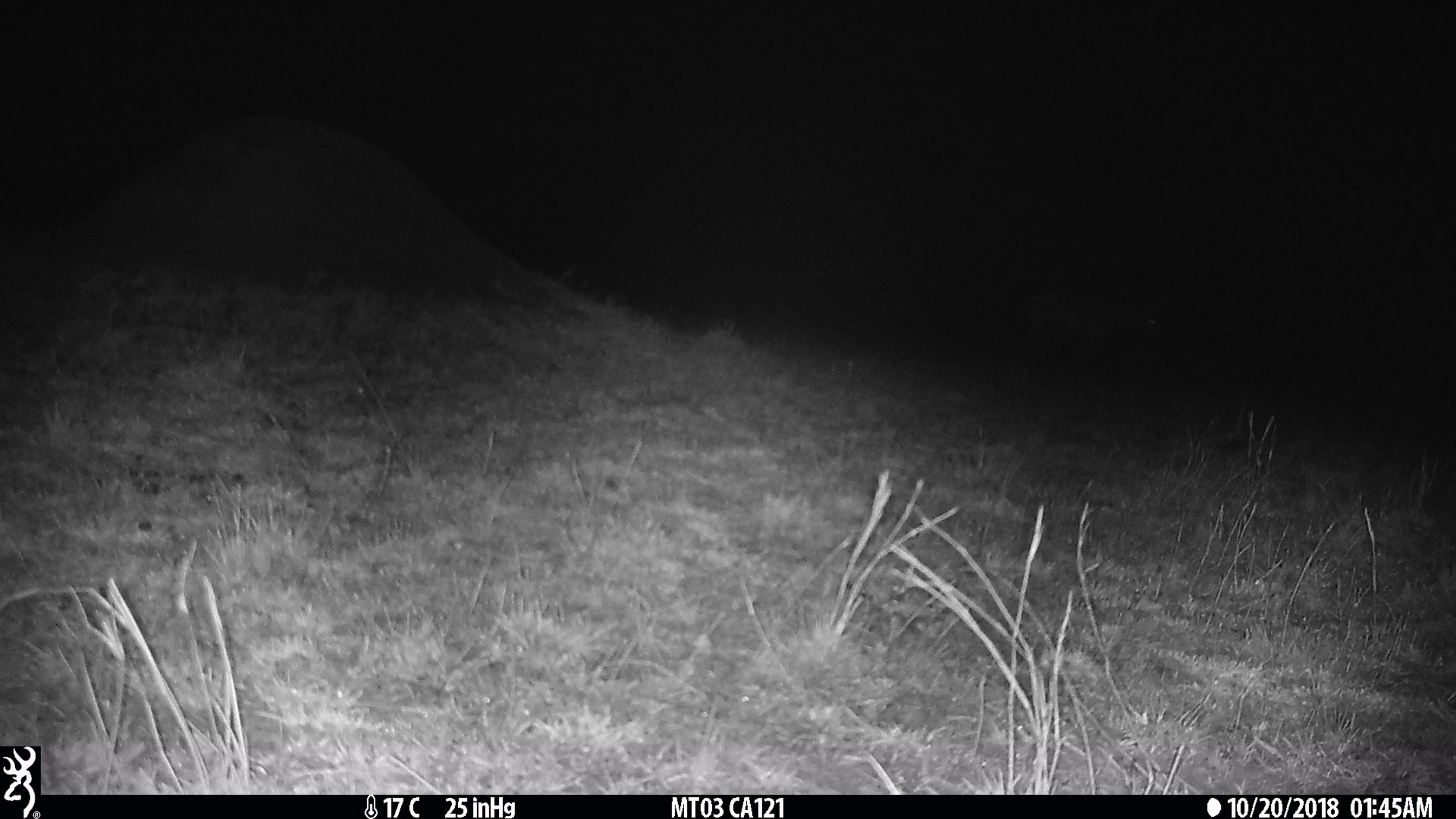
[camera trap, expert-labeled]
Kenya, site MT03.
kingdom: Animalia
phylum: Chordata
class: Mammalia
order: Perissodactyla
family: Equidae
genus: Equus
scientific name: Equus quagga burchellii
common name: burchell's zebra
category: zebra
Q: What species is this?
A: Zebra (burchell's zebra) (Equus quagga burchellii).